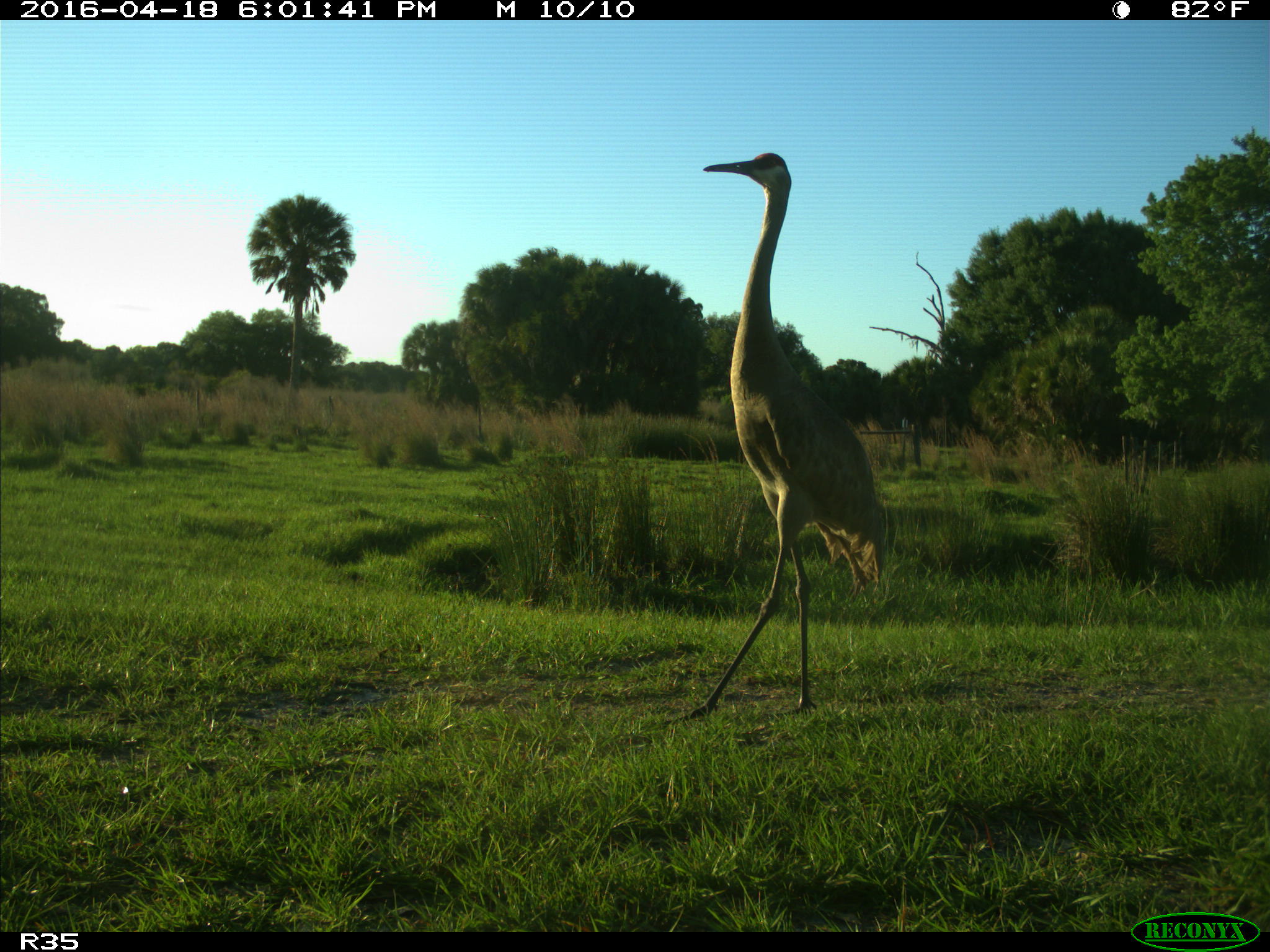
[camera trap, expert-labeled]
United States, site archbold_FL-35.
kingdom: Animalia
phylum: Chordata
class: Aves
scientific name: Aves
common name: birds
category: unidentified bird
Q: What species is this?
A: Unidentified bird (birds) (Aves).